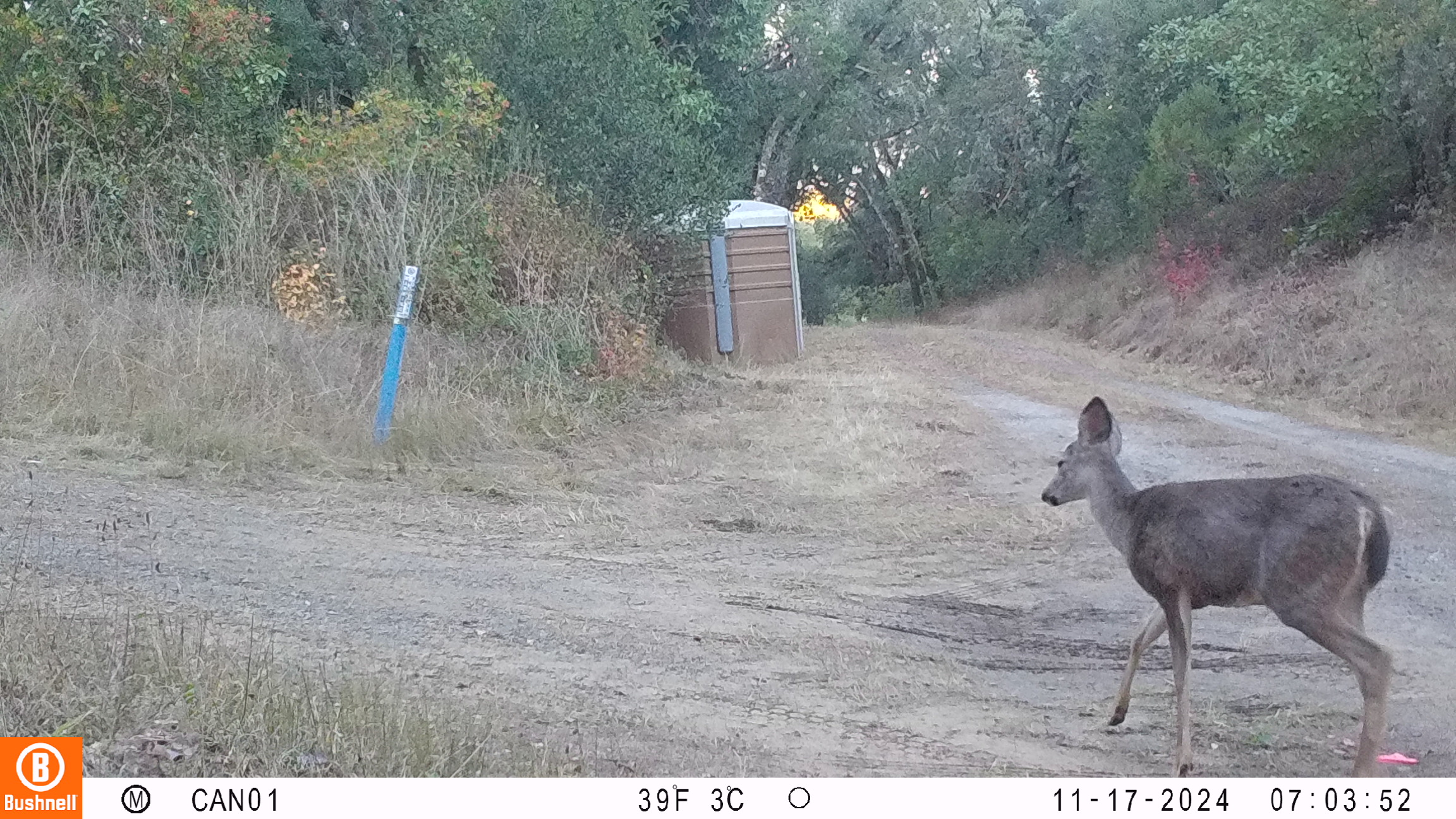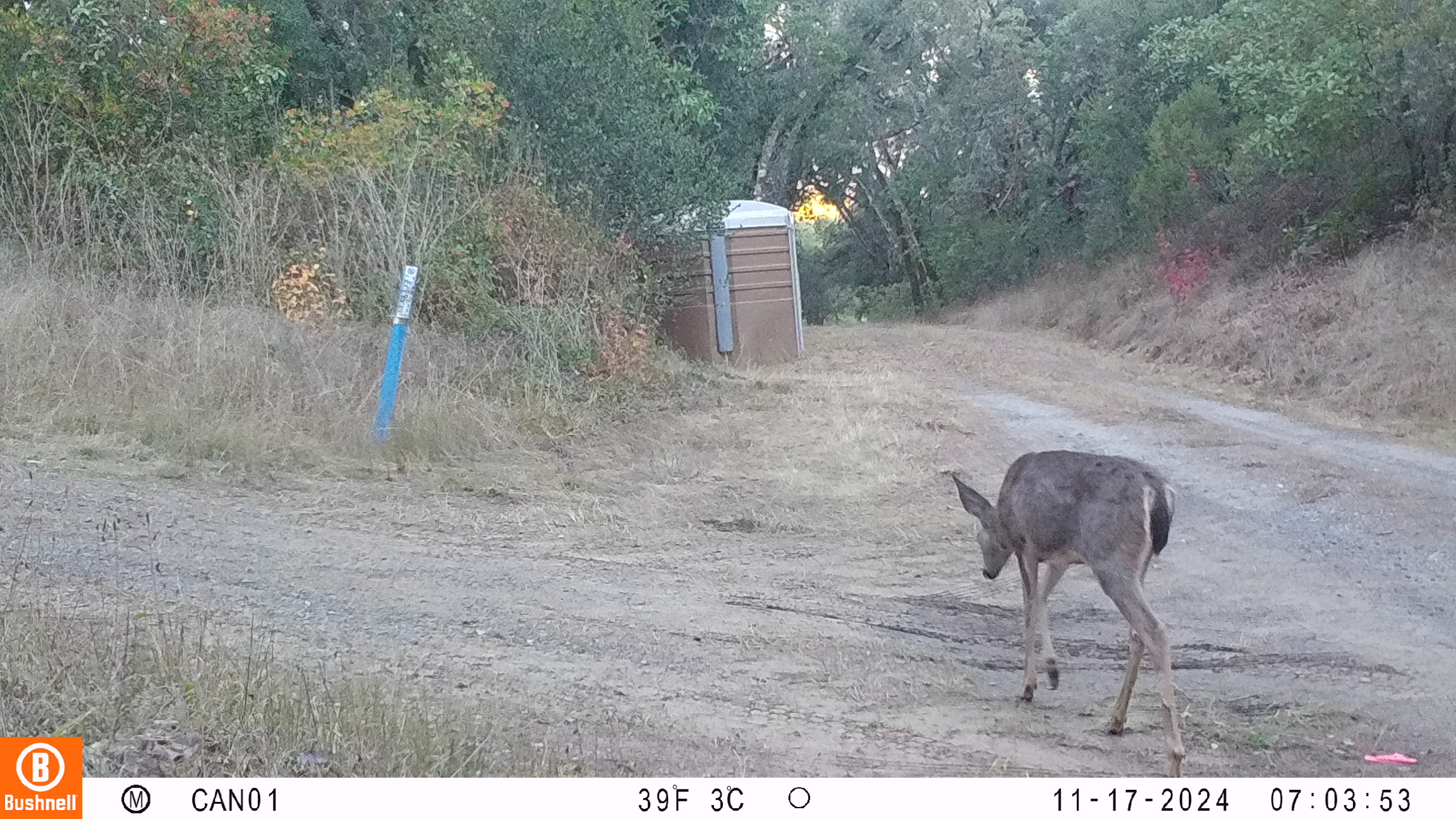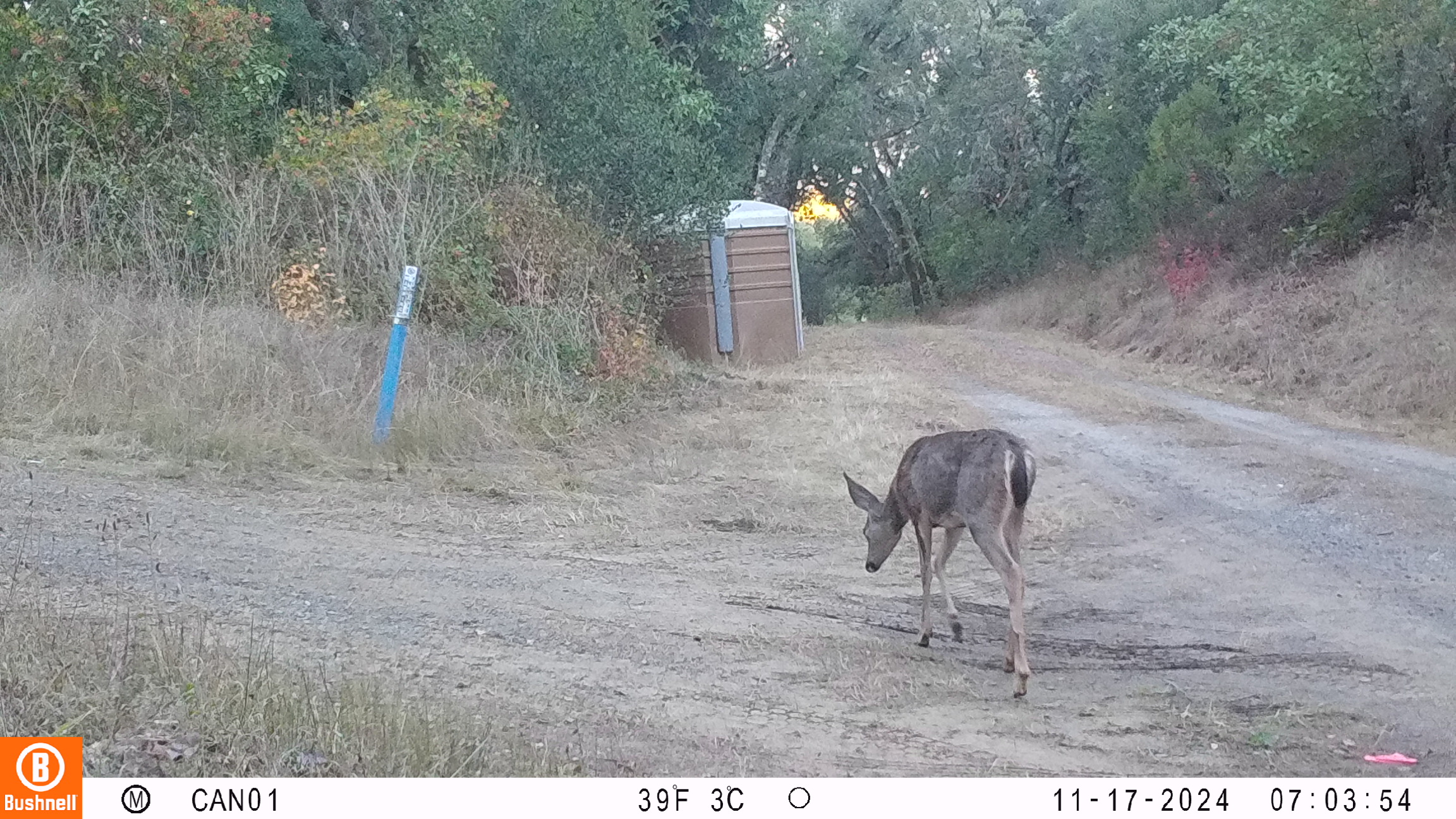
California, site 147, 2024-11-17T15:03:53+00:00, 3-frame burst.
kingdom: Animalia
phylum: Chordata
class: Mammalia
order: Artiodactyla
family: Cervidae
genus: Odocoileus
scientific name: Odocoileus hemionus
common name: mule deer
Mule deer (Odocoileus hemionus).